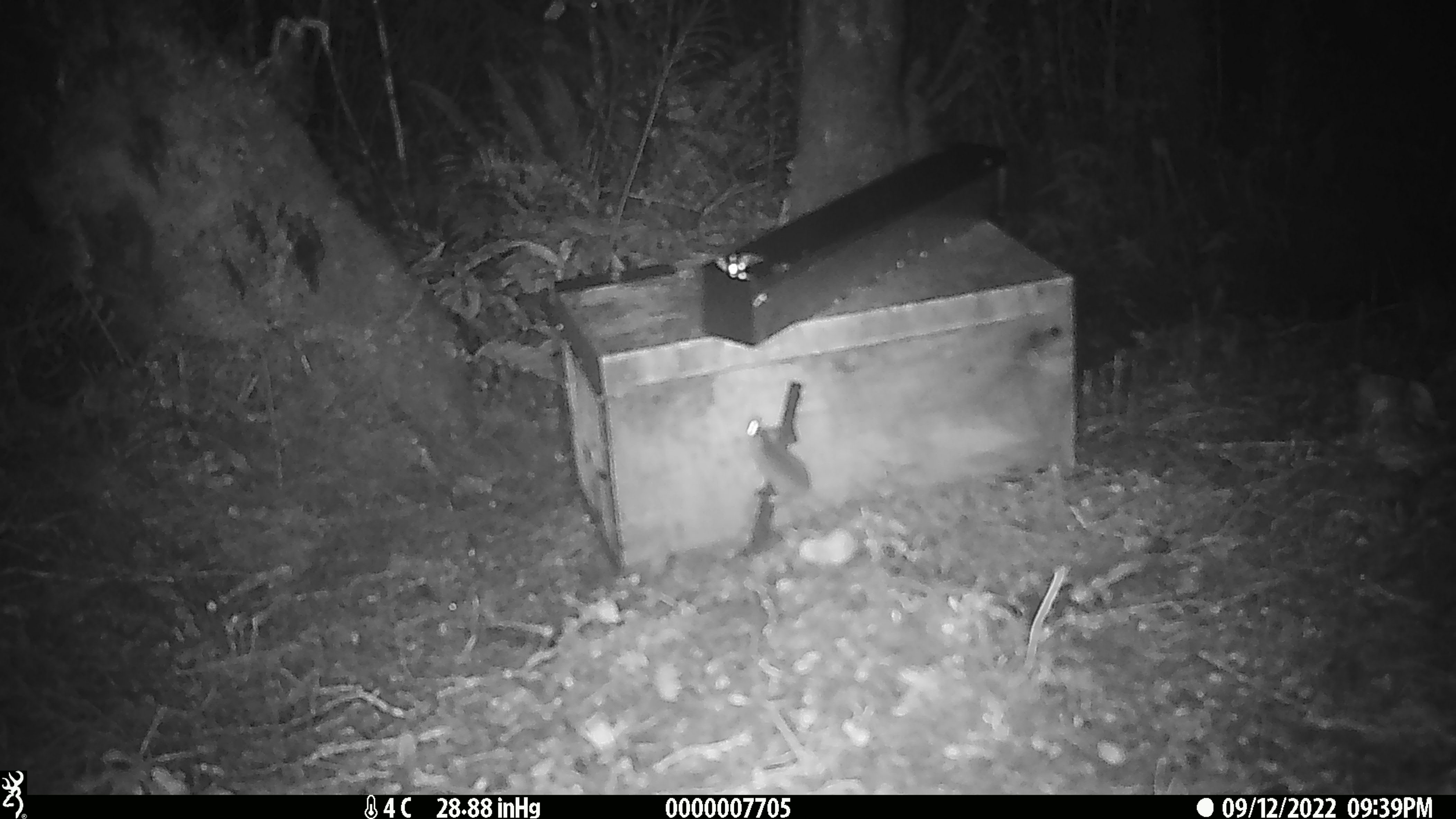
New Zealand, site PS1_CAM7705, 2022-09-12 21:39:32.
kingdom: Animalia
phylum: Chordata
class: Mammalia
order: Rodentia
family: Muridae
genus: Mus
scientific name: Mus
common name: mouse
Mouse (Mus).